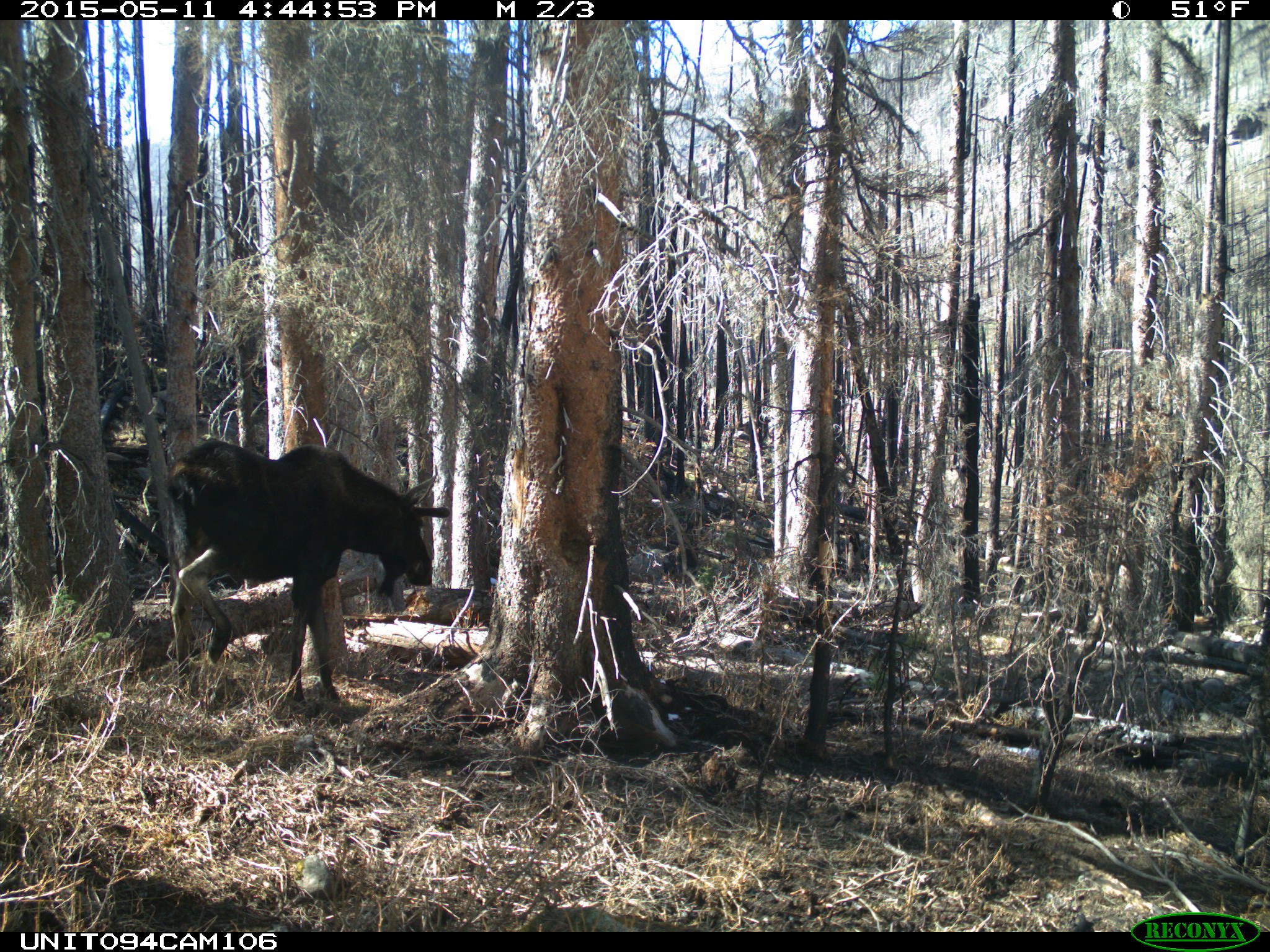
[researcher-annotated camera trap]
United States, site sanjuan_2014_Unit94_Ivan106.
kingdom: Animalia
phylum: Chordata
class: Mammalia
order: Artiodactyla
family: Cervidae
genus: Alces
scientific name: Alces alces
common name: moose